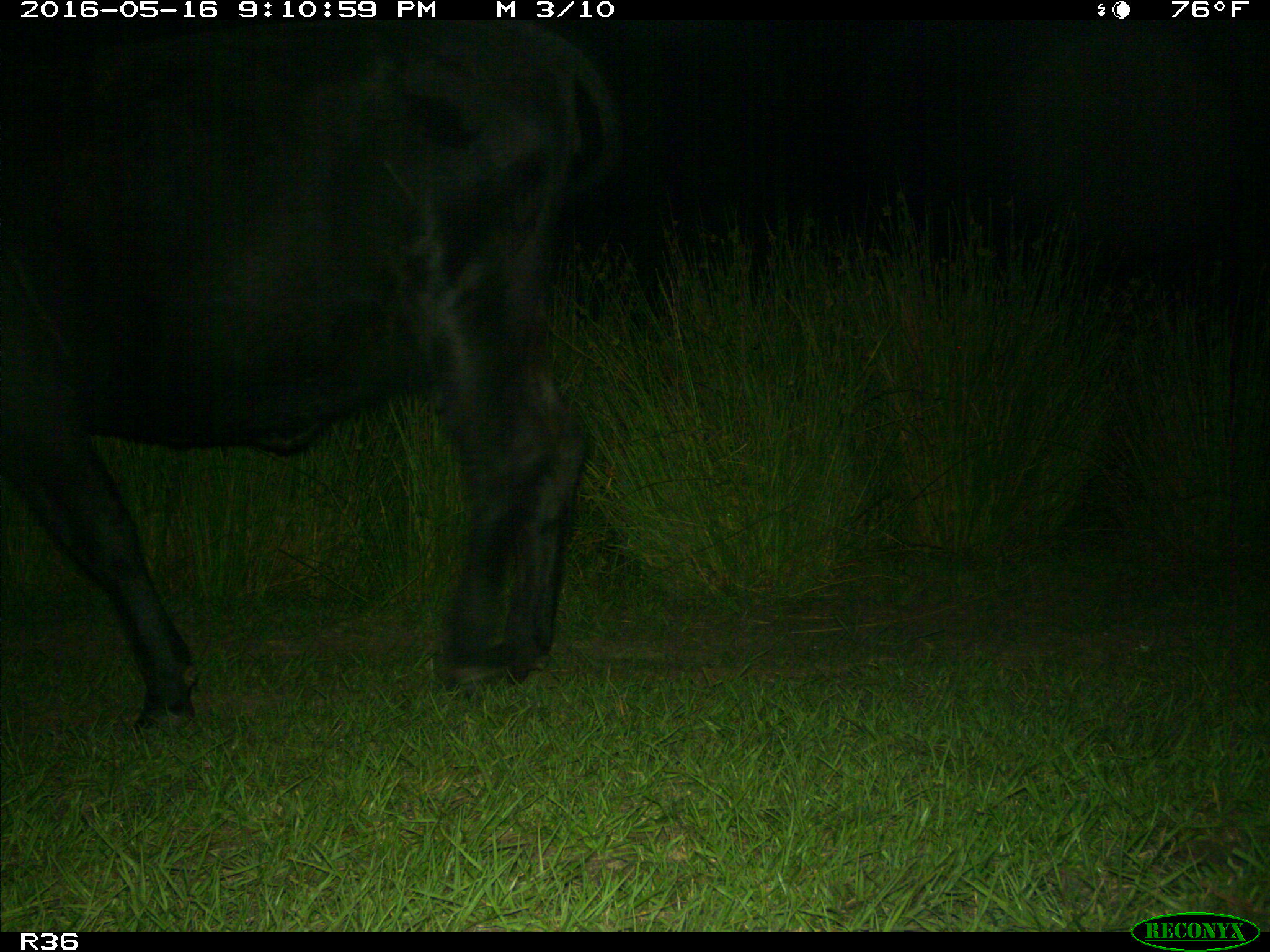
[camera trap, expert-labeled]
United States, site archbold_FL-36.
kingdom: Animalia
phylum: Chordata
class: Mammalia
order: Artiodactyla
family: Bovidae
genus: Bos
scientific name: Bos taurus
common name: domestic cow